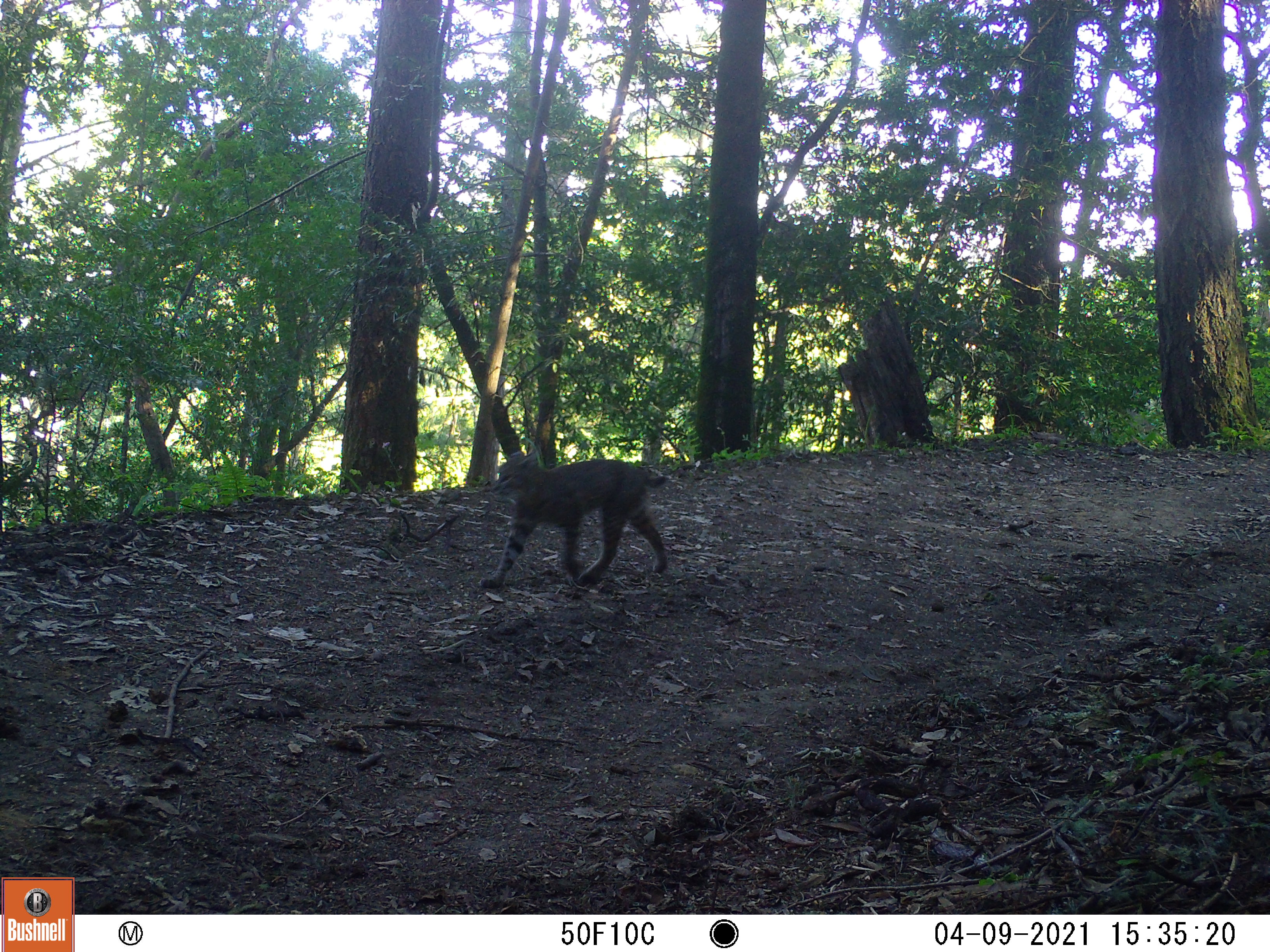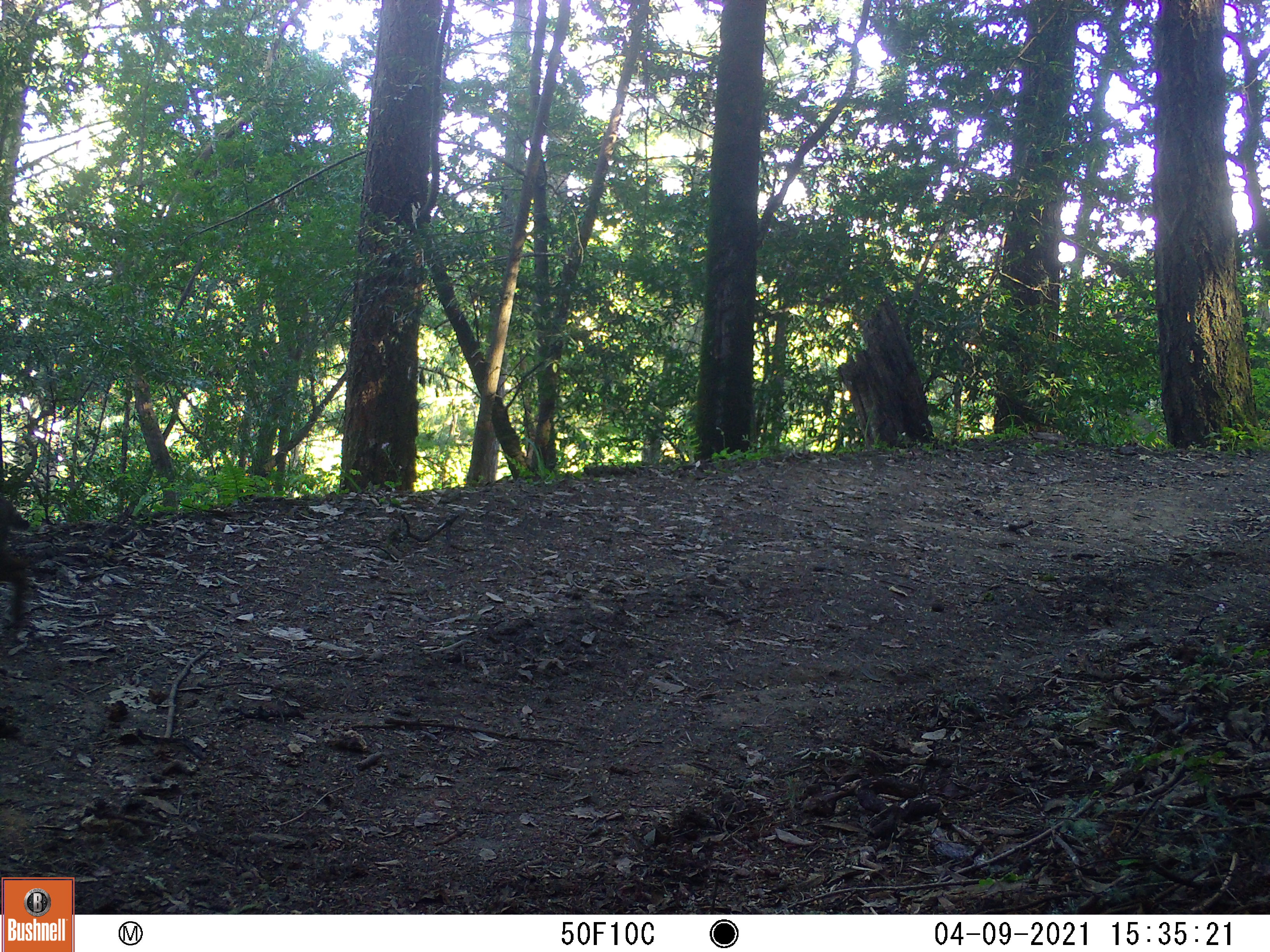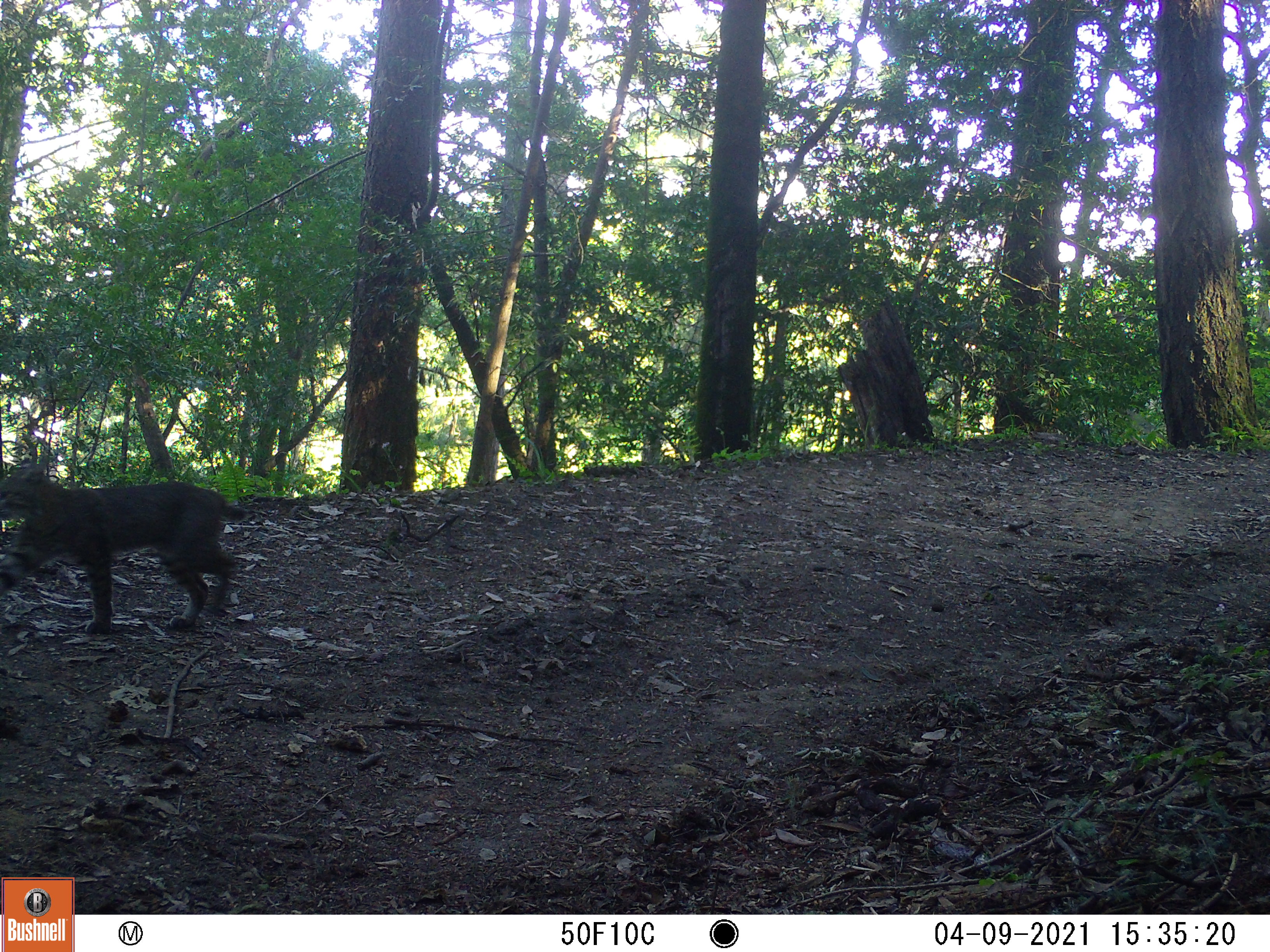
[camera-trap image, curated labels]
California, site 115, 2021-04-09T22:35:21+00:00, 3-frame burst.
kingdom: Animalia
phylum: Chordata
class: Mammalia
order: Carnivora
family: Felidae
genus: Lynx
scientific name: Lynx rufus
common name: bobcat